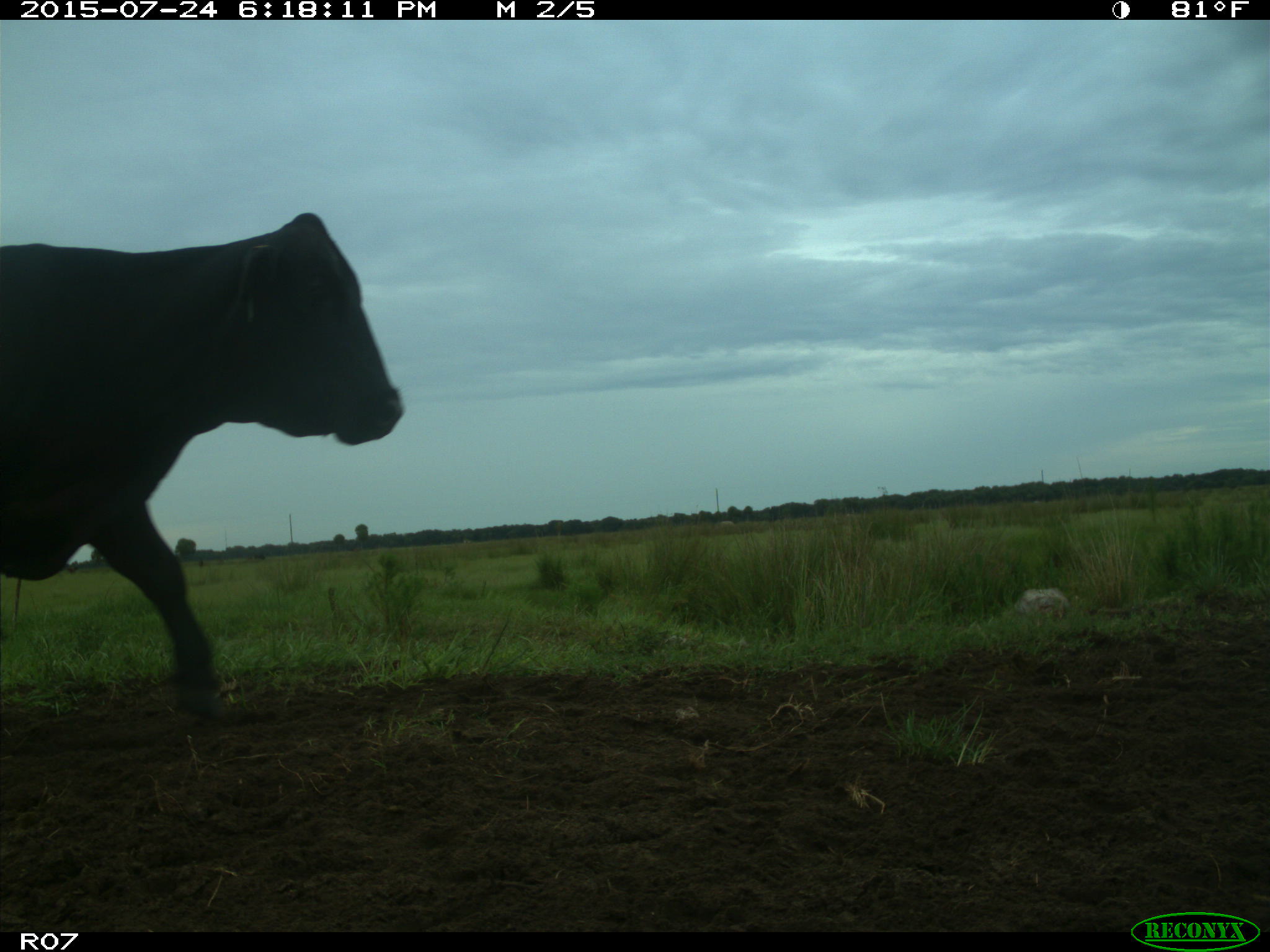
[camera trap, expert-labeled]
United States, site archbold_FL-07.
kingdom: Animalia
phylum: Chordata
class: Mammalia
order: Artiodactyla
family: Bovidae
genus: Bos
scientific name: Bos taurus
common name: domestic cow